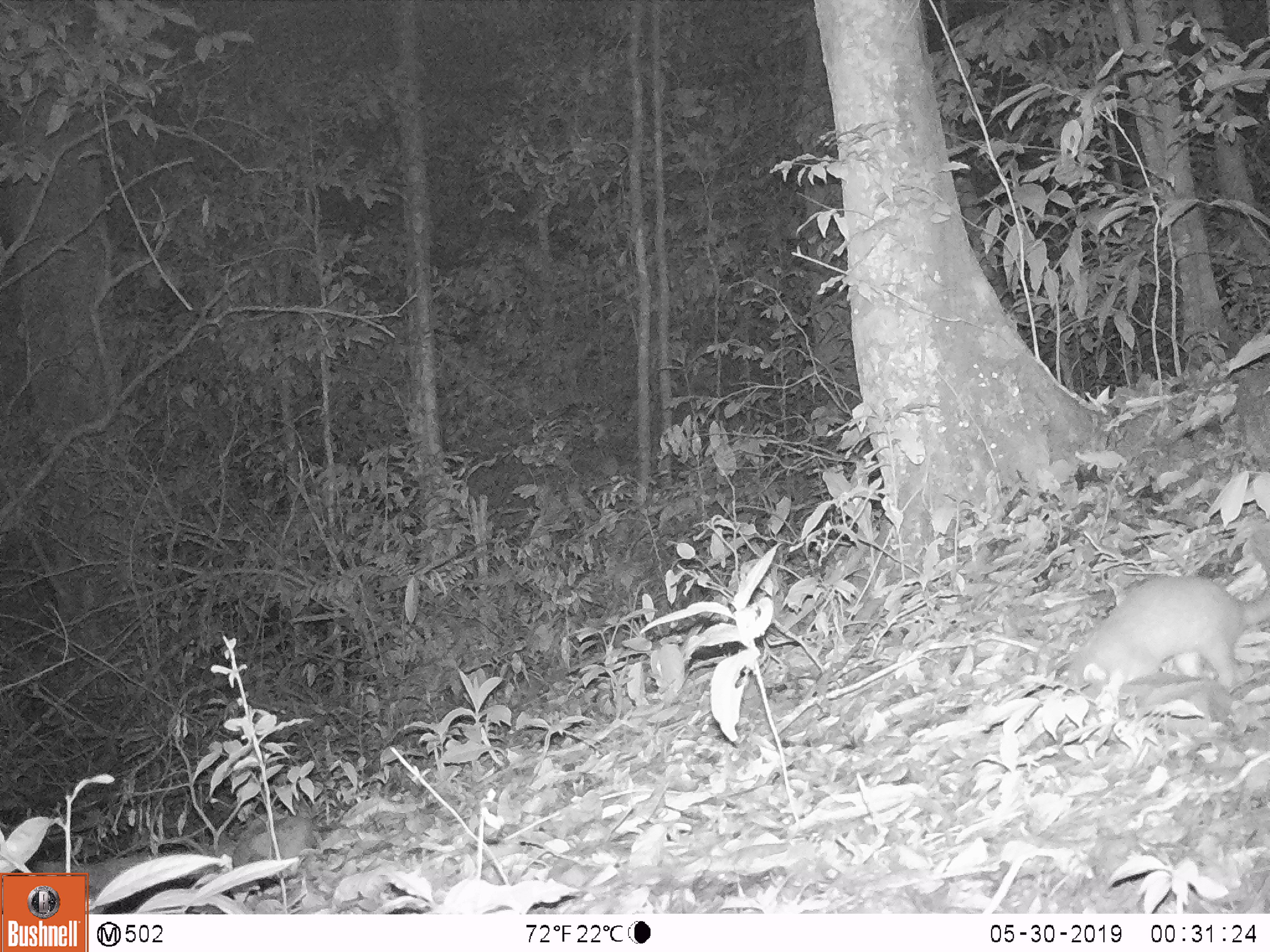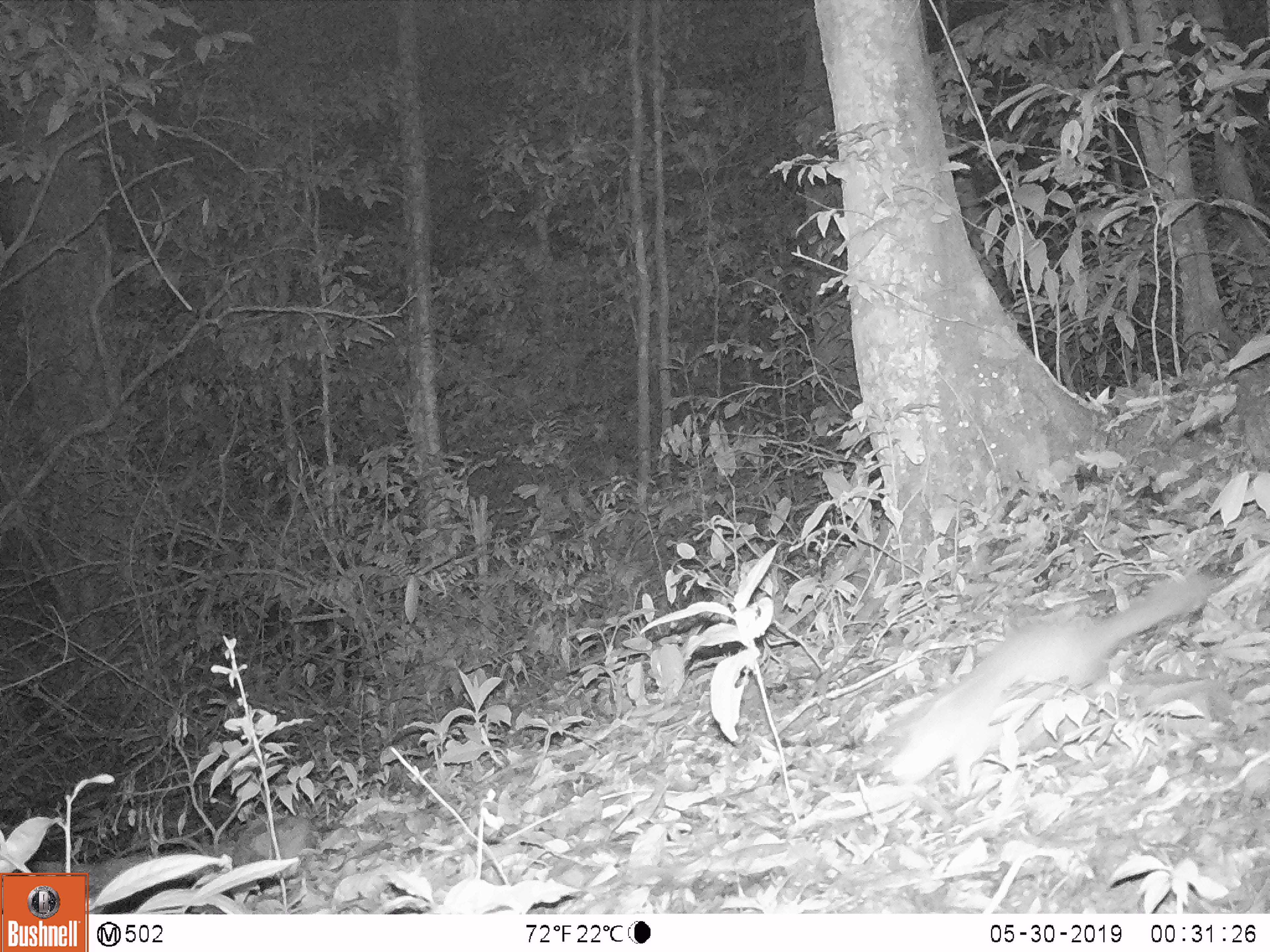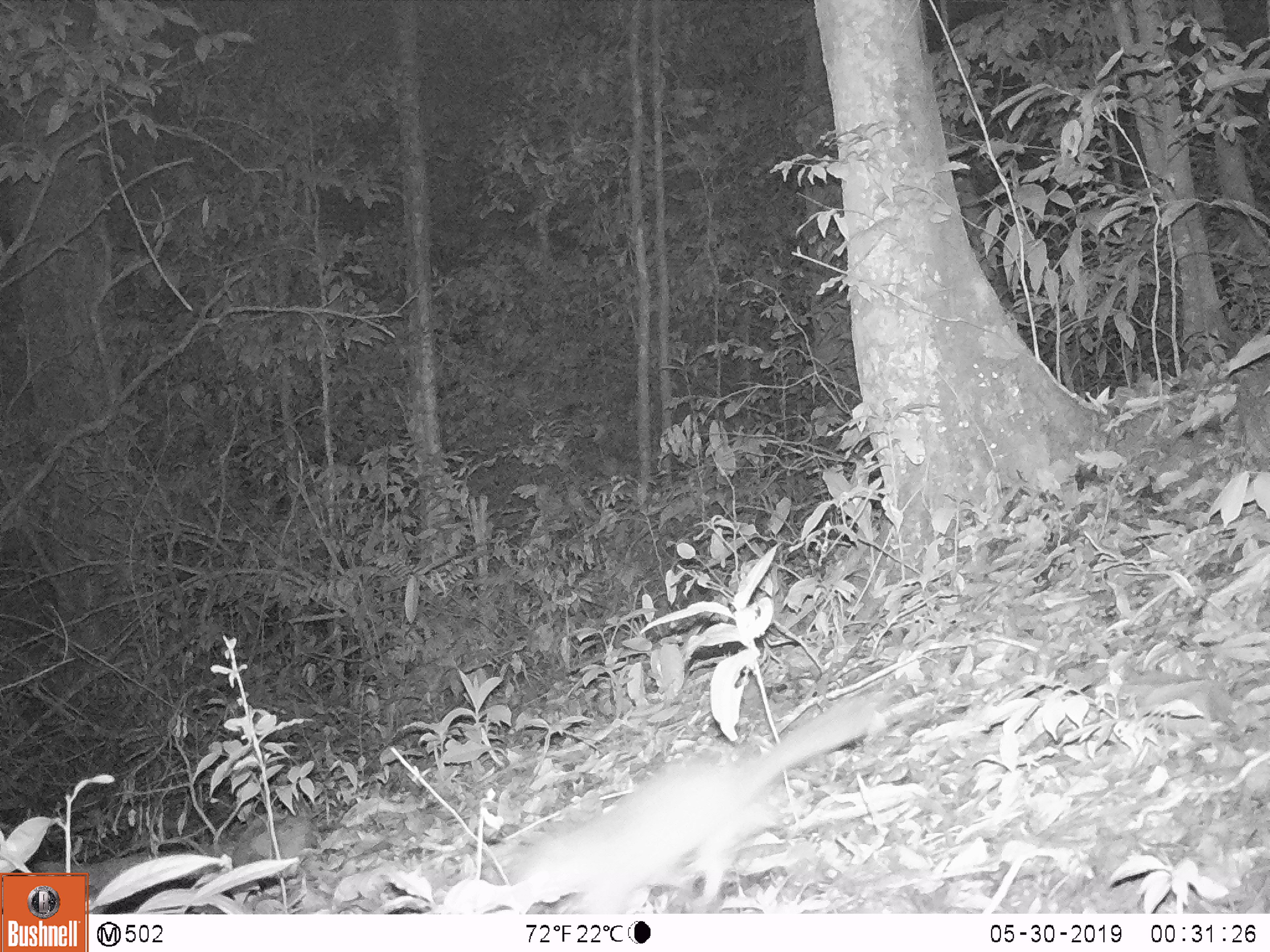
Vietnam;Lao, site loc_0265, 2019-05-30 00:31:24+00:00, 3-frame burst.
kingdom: Animalia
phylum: Chordata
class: Mammalia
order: Carnivora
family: Mustelidae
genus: Melogale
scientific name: Melogale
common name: ferret badger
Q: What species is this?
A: Ferret badger (Melogale).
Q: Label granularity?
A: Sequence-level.